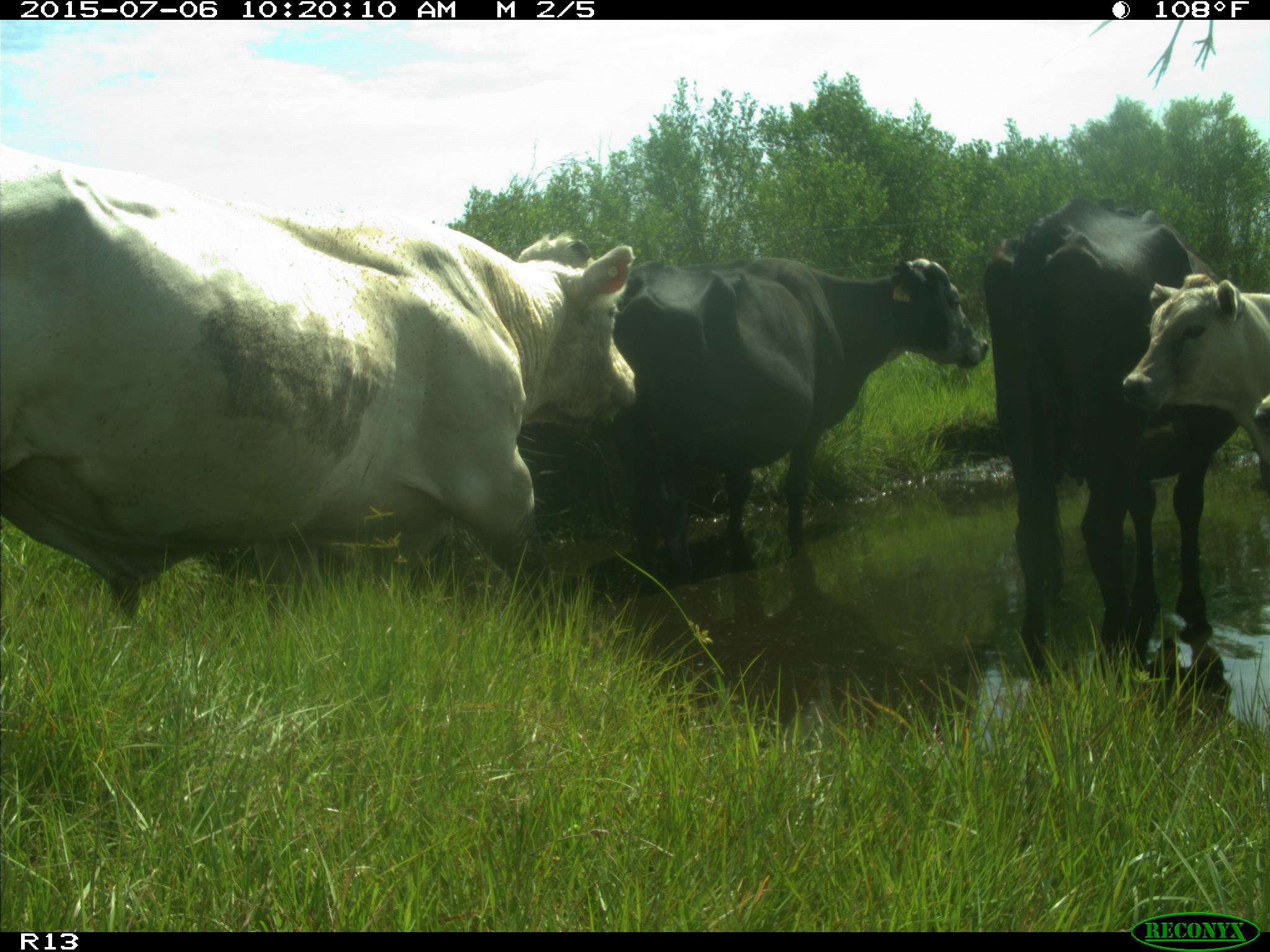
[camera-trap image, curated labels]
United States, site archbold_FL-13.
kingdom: Animalia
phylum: Chordata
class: Mammalia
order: Artiodactyla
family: Bovidae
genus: Bos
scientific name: Bos taurus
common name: domestic cow